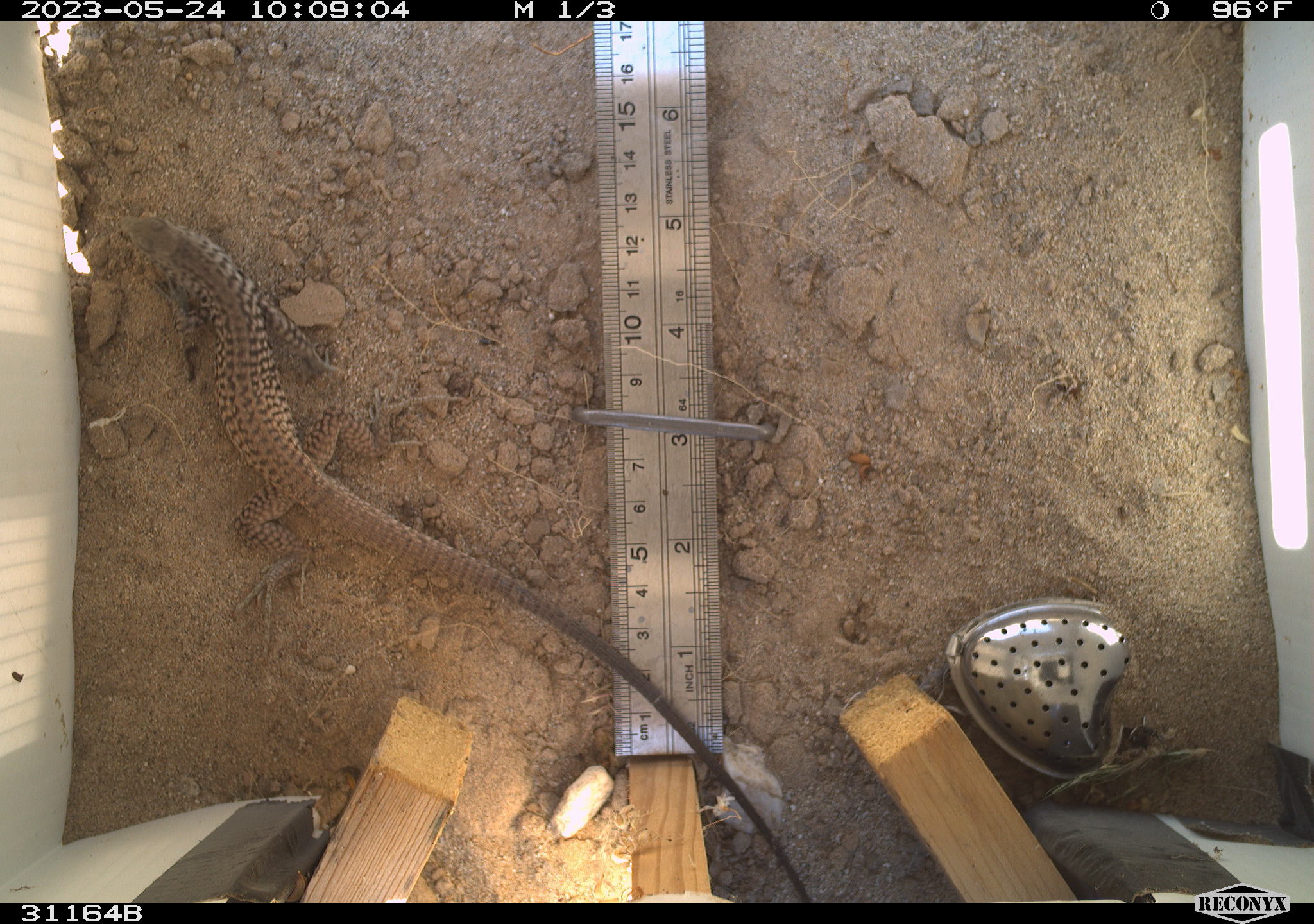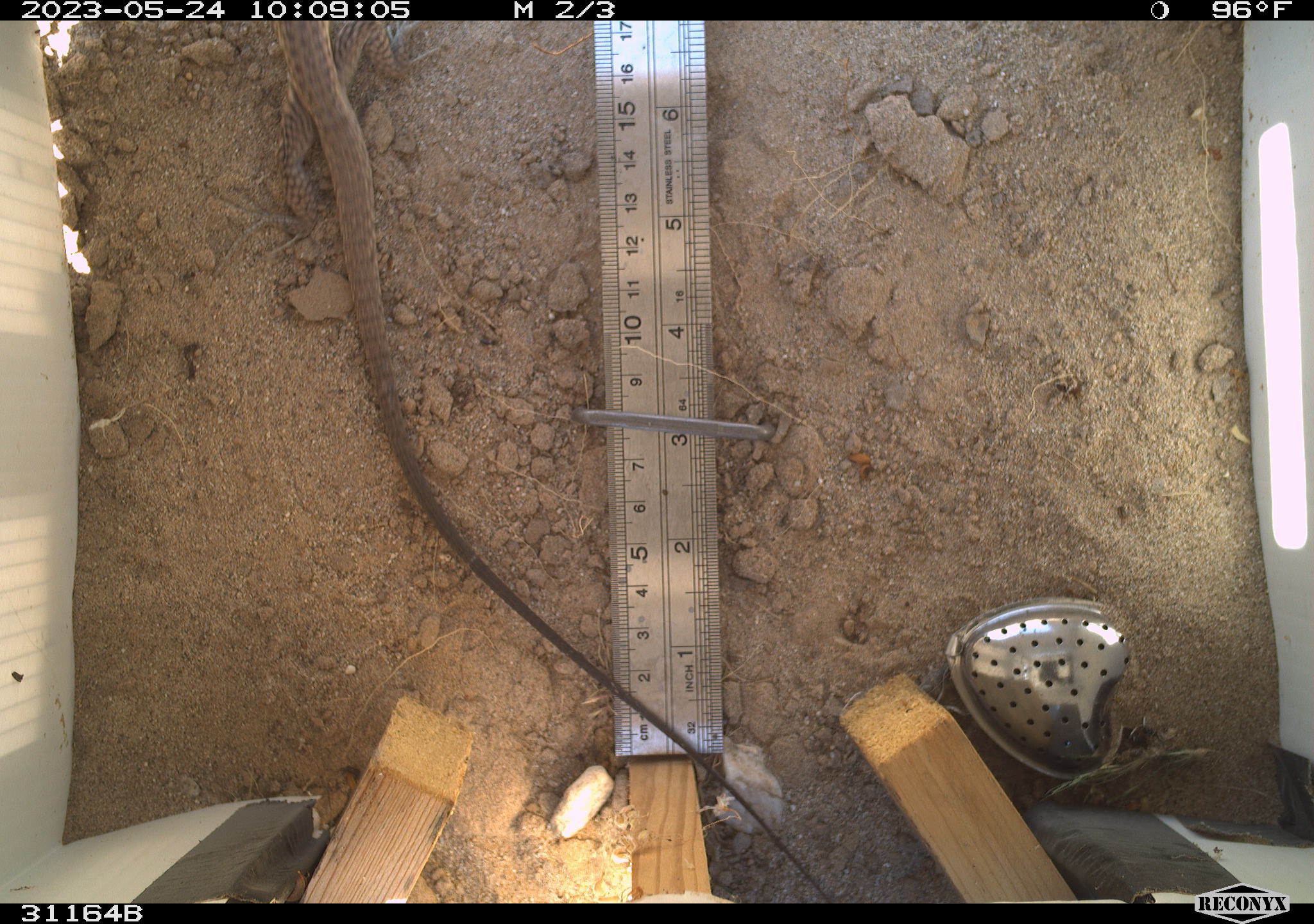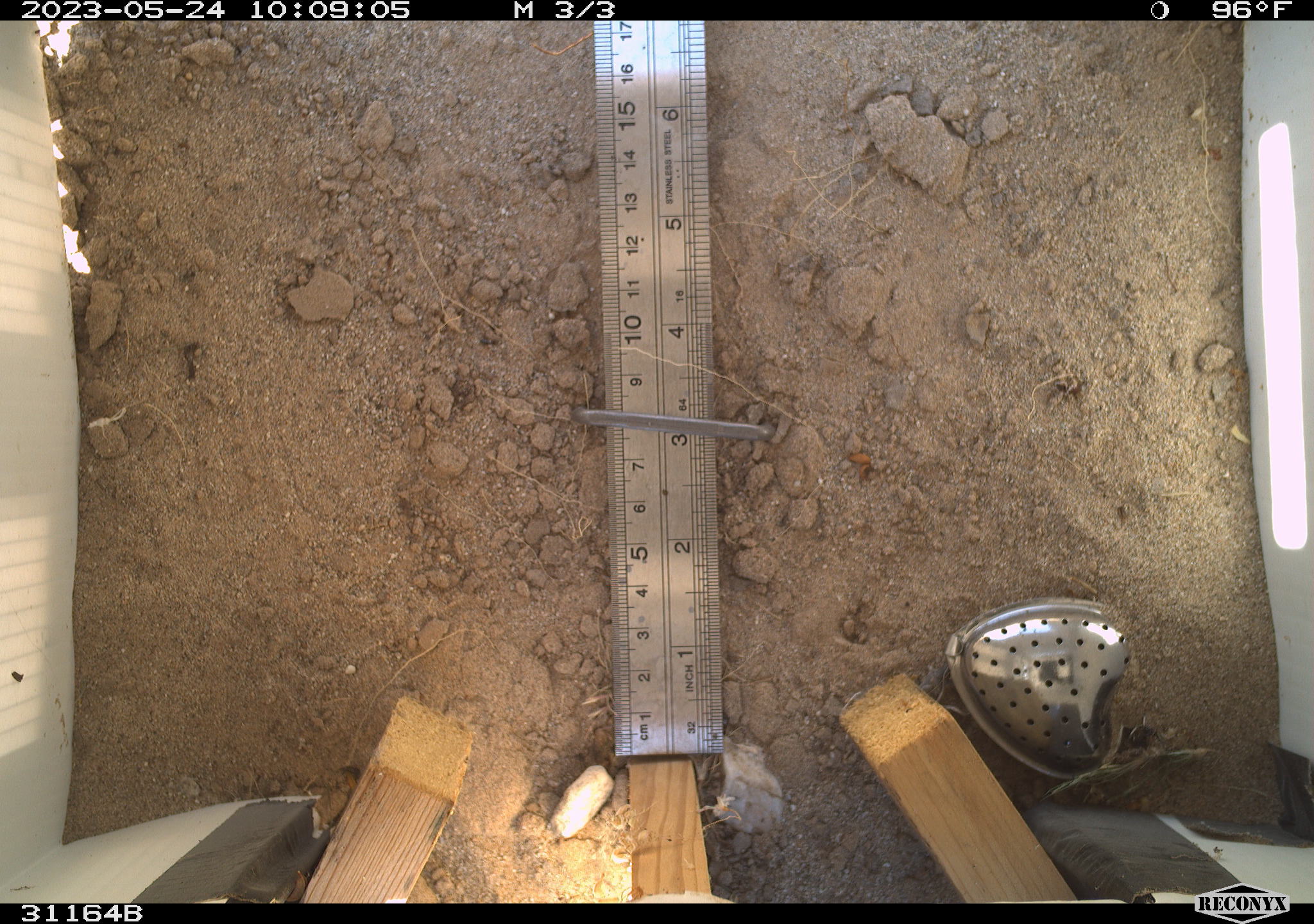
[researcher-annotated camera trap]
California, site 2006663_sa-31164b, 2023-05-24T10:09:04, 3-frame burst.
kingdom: Animalia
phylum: Chordata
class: Reptilia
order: Squamata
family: Teiidae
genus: Aspidoscelis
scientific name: Aspidoscelis tigris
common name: western whiptail